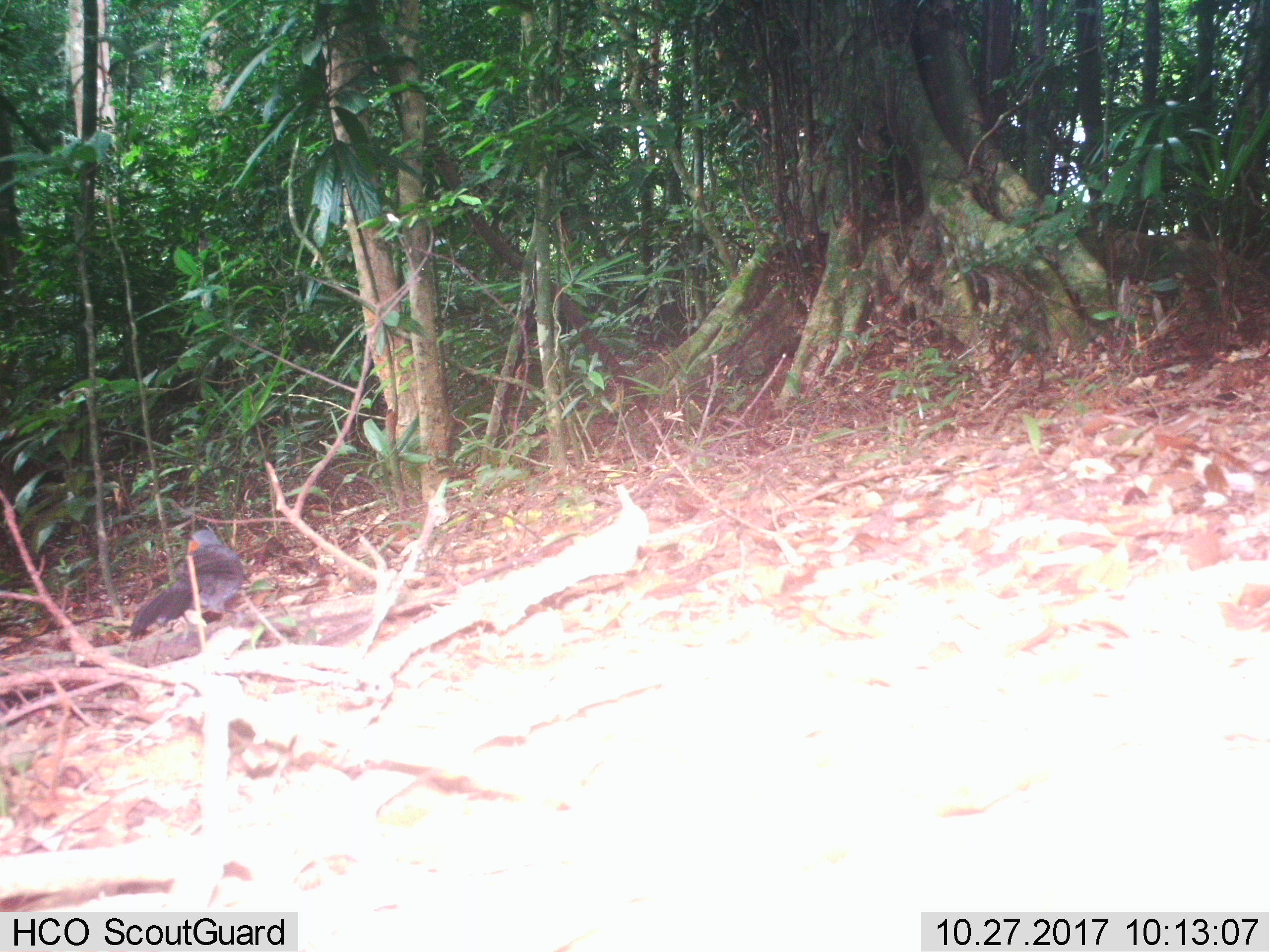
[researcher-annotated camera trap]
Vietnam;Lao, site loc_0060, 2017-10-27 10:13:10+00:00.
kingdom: Animalia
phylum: Chordata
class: Aves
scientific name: Aves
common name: bird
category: unidentified bird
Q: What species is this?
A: Unidentified bird (bird) (Aves).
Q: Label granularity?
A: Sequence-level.